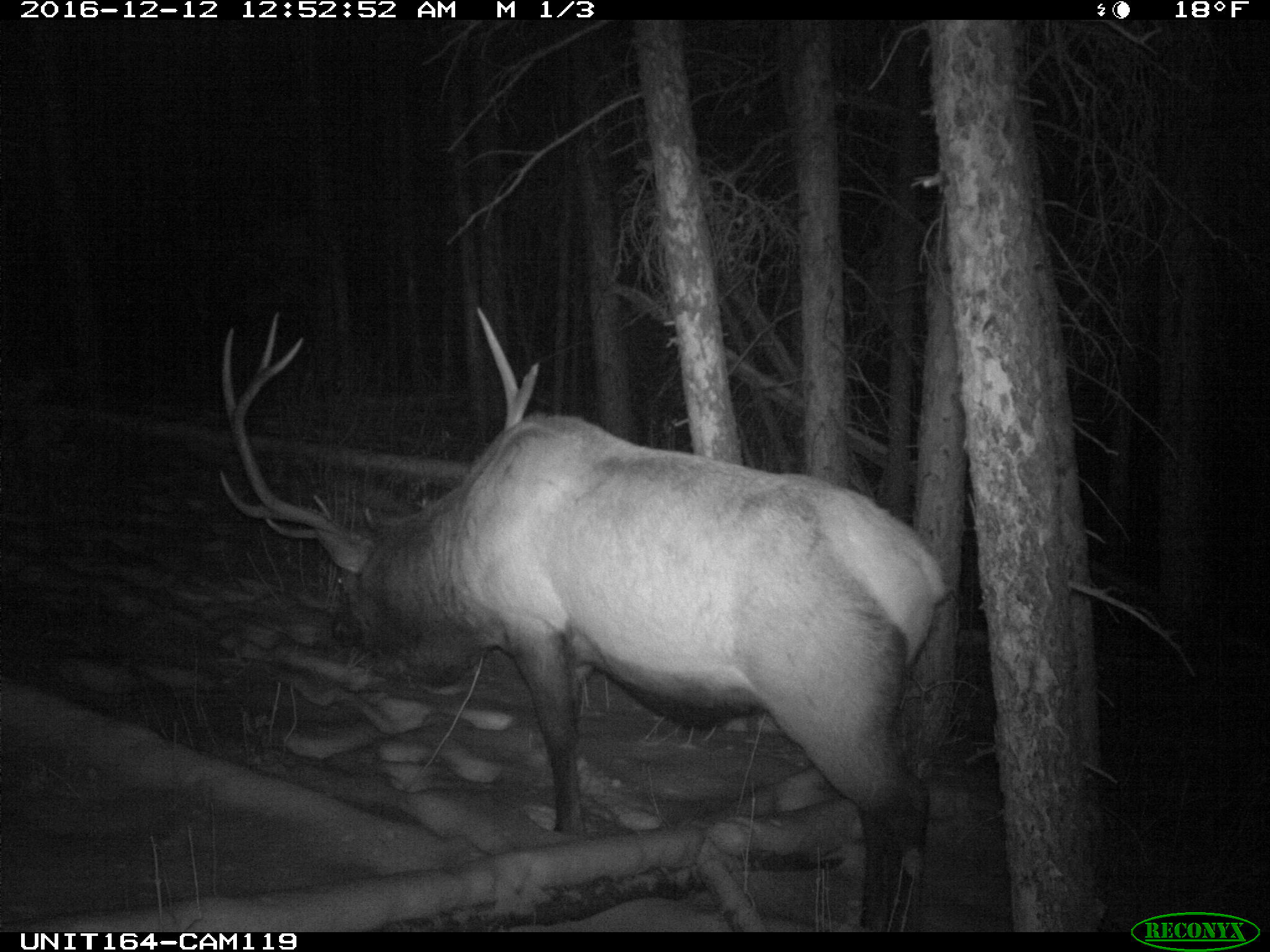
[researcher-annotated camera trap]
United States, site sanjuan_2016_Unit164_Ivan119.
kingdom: Animalia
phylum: Chordata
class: Mammalia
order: Artiodactyla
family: Cervidae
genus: Cervus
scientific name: Cervus elaphus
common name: red deer